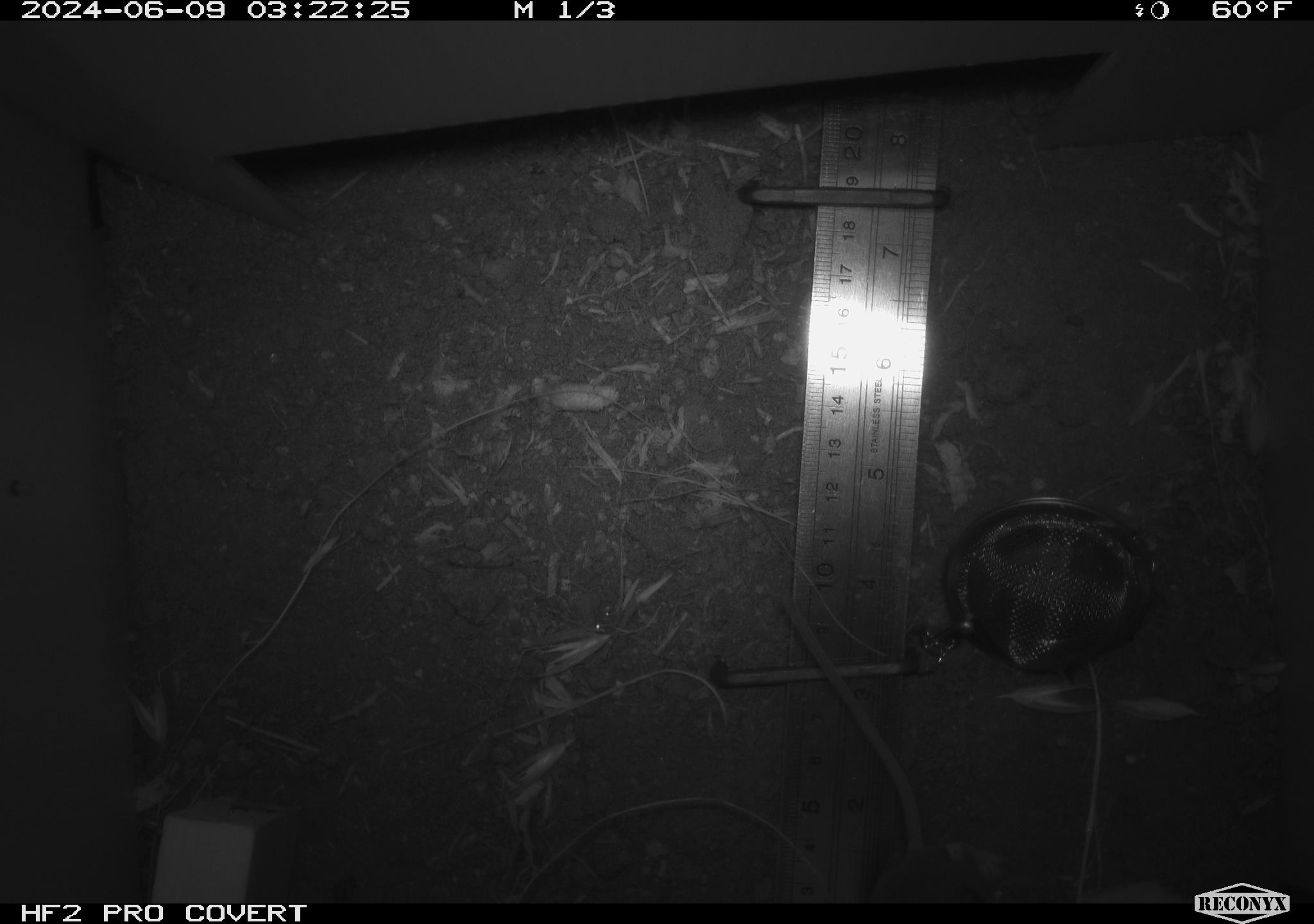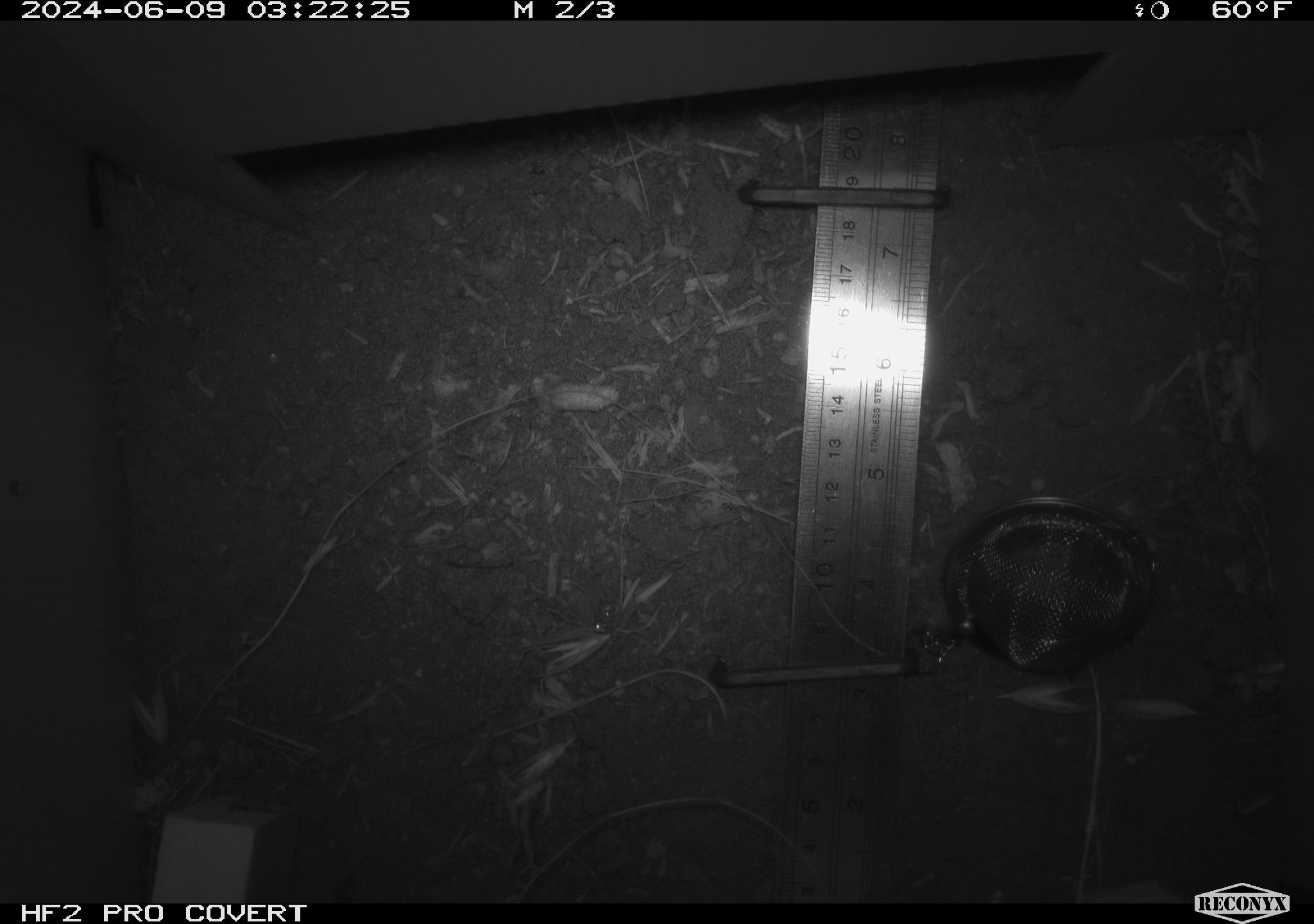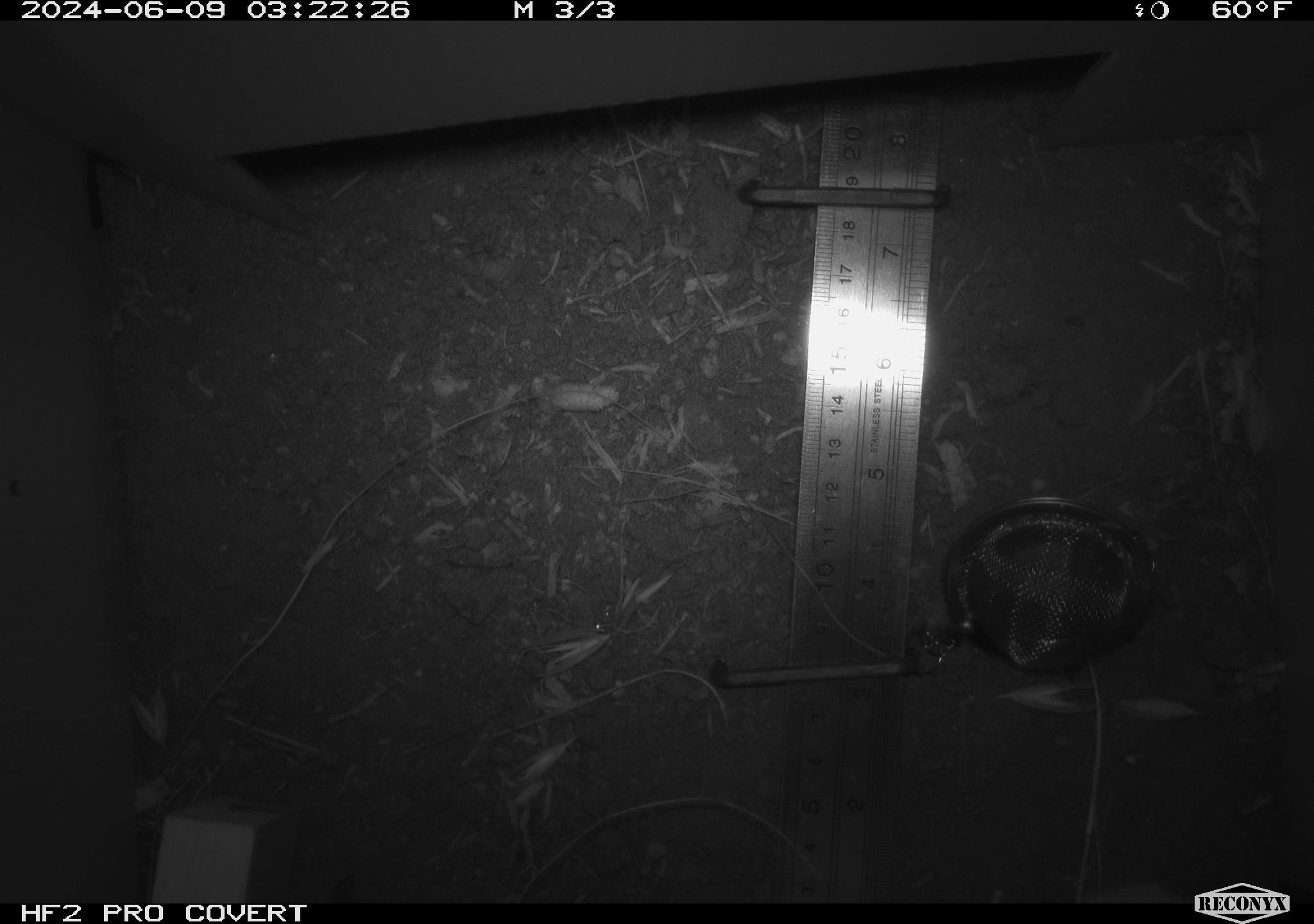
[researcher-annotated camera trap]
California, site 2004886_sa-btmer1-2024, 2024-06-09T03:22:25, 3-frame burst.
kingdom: Animalia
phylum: Chordata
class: Mammalia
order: Rodentia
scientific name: Rodentia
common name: mouse species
Mouse species (Rodentia).